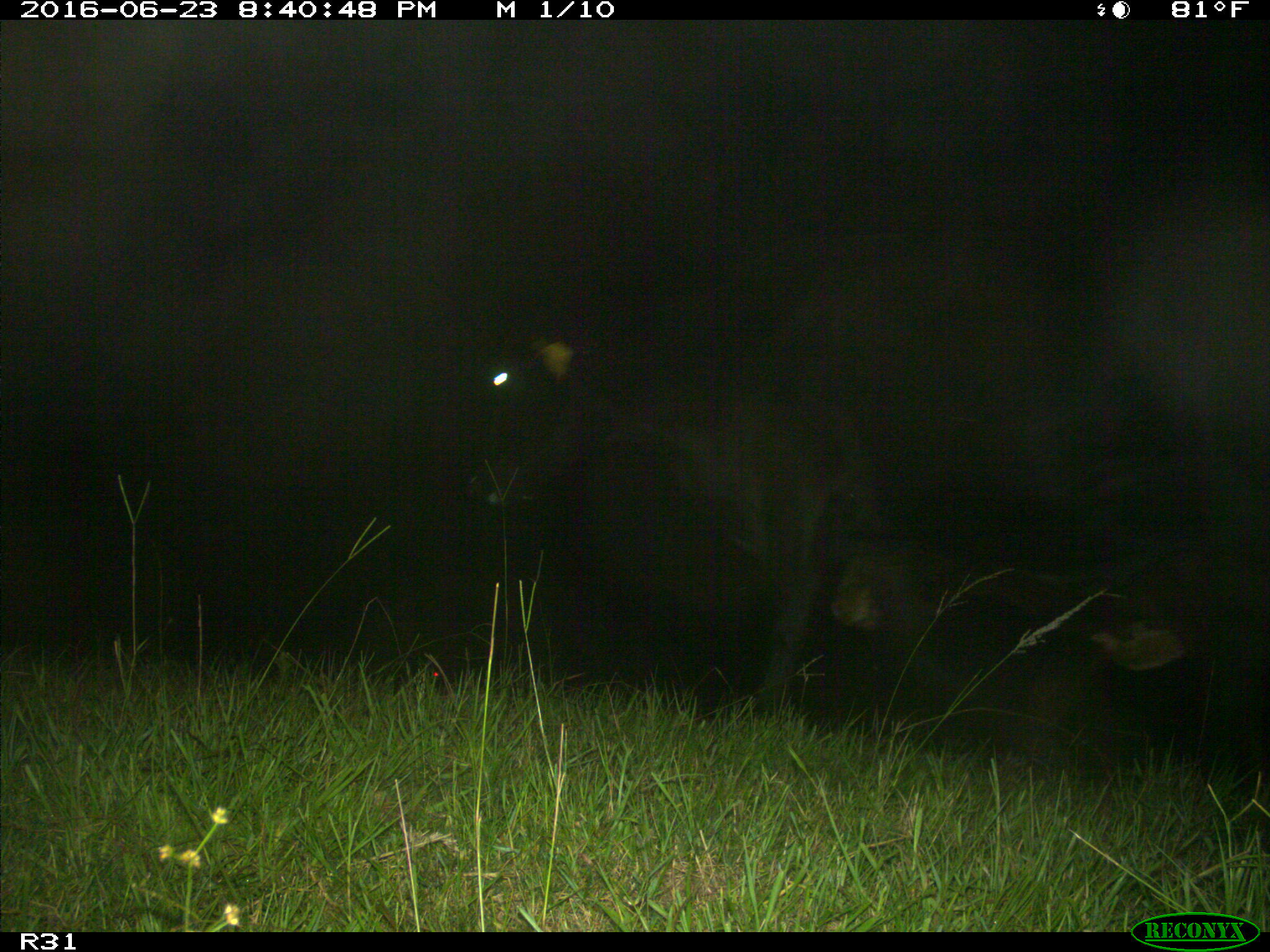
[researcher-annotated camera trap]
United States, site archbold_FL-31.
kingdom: Animalia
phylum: Chordata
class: Mammalia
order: Artiodactyla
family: Bovidae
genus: Bos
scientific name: Bos taurus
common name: domestic cow